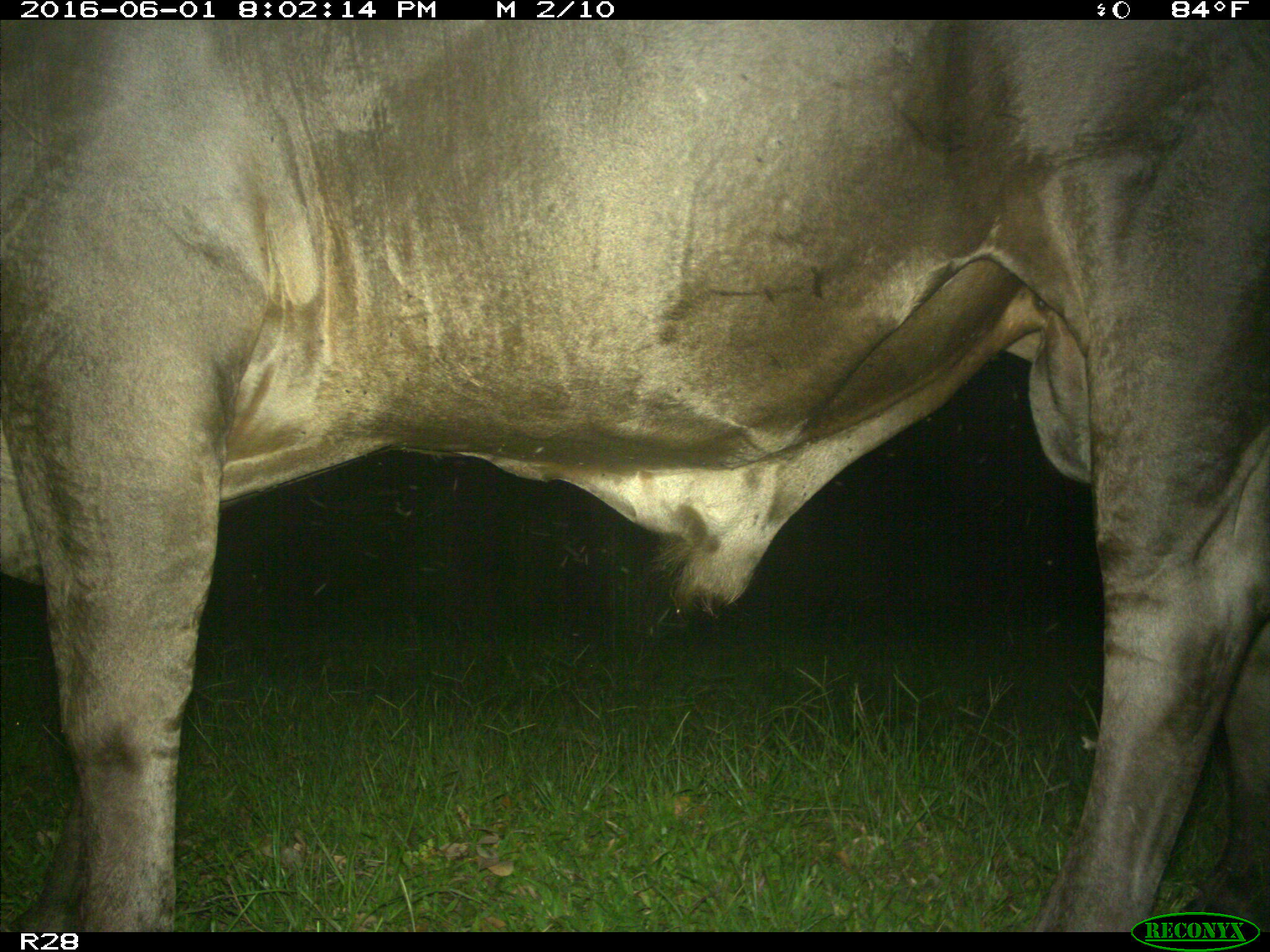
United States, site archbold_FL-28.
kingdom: Animalia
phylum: Chordata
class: Mammalia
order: Artiodactyla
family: Bovidae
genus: Bos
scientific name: Bos taurus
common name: domestic cow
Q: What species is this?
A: Bos taurus (domestic cow).